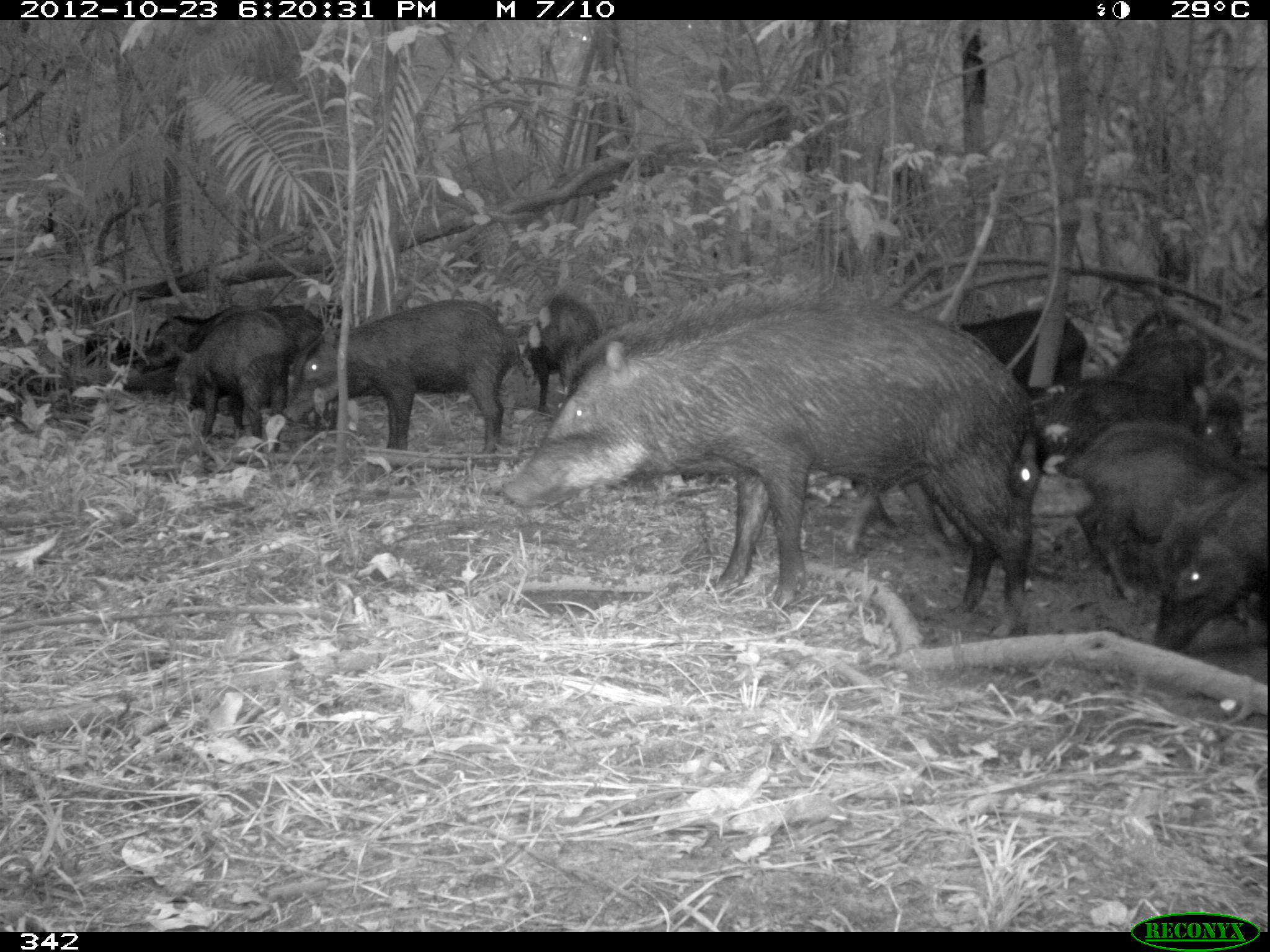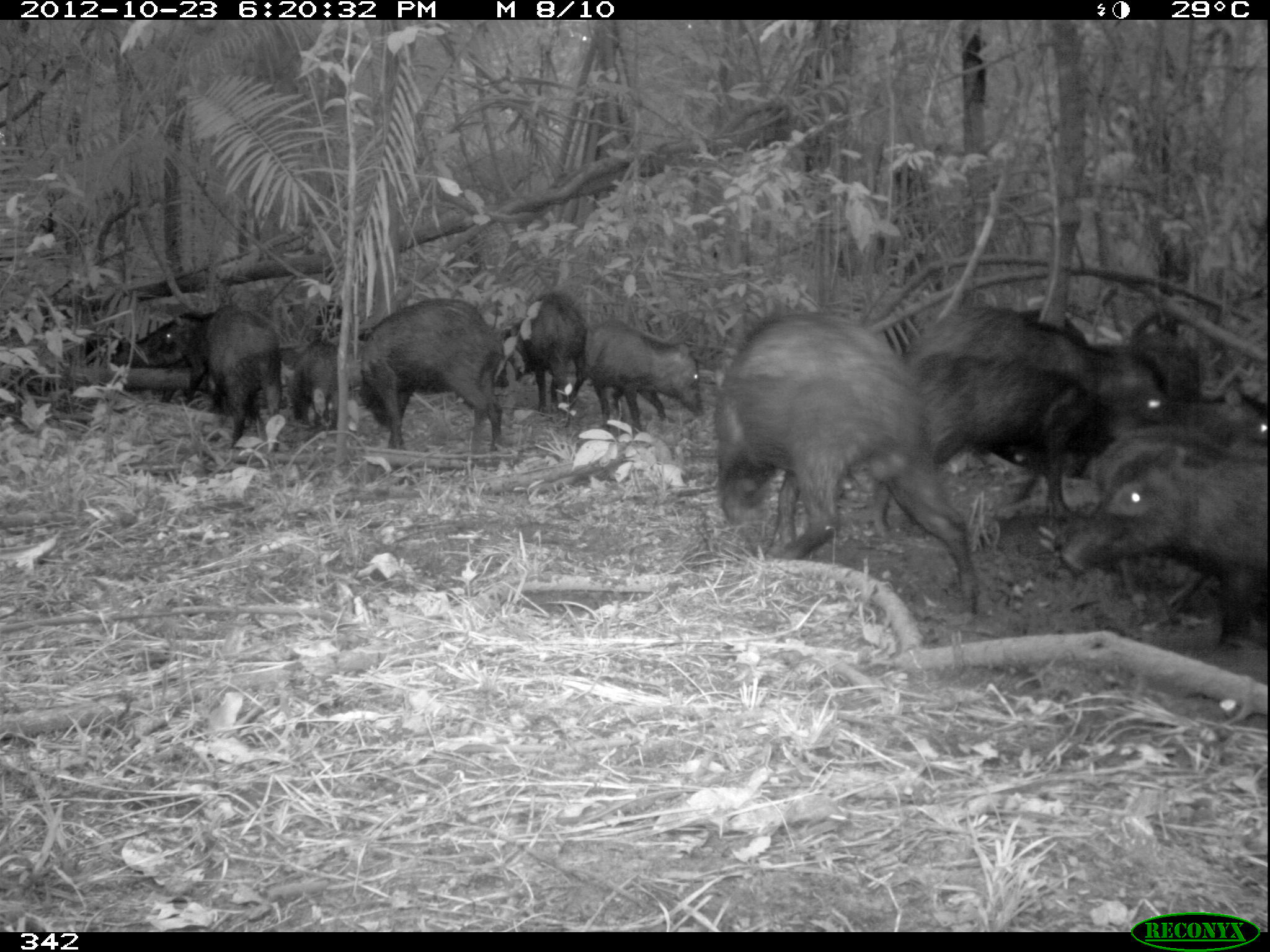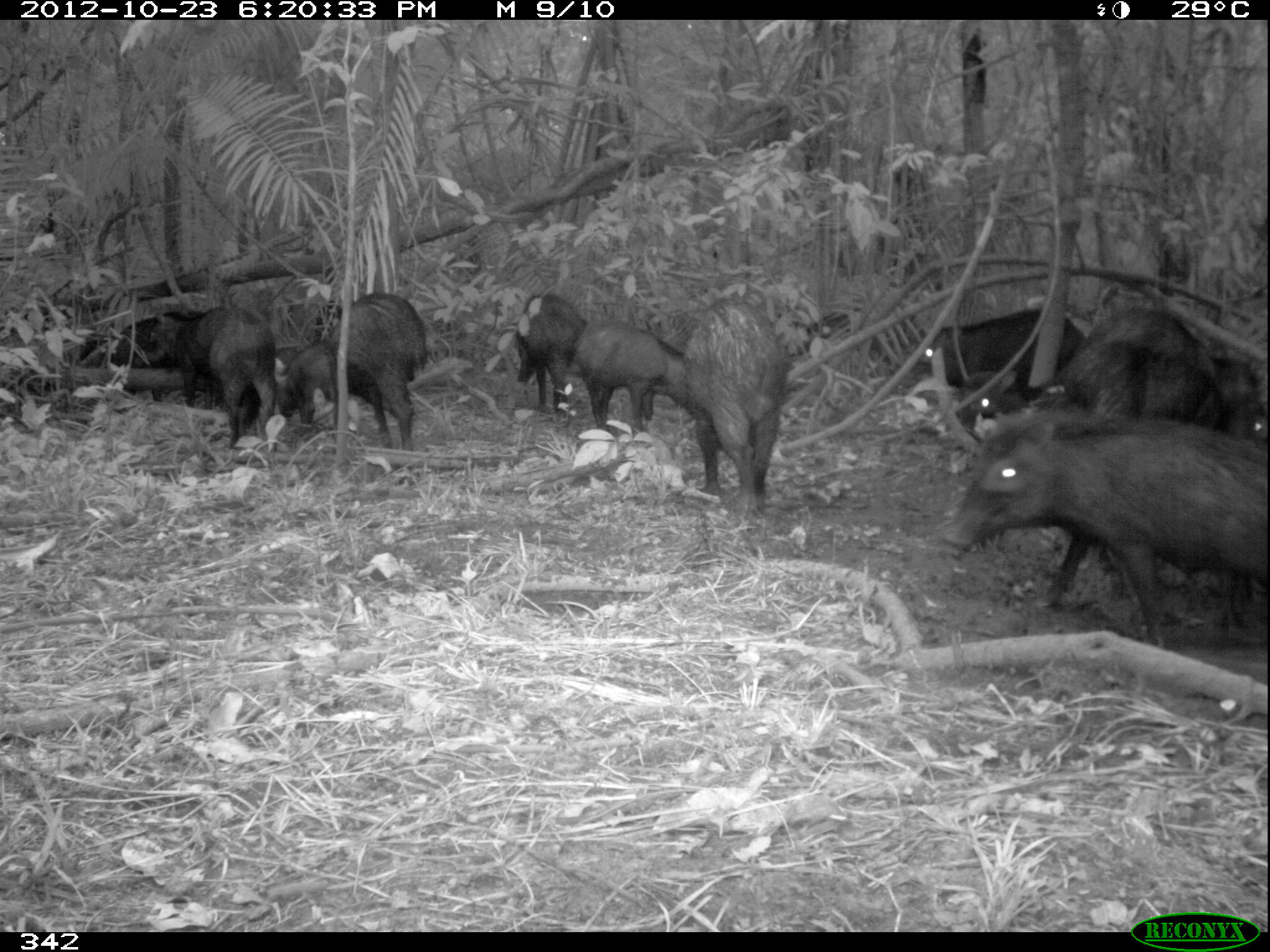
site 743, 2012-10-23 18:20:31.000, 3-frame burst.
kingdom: Animalia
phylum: Chordata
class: Mammalia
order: Artiodactyla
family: Tayassuidae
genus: Tayassu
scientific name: Tayassu pecari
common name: white-lipped peccary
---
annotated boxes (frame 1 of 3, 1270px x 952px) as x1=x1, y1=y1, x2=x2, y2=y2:
tayassu pecari: x1=492, y1=267, x2=1038, y2=634; x1=835, y1=295, x2=1081, y2=567; x1=275, y1=291, x2=509, y2=473; x1=1052, y1=427, x2=1270, y2=587; x1=1004, y1=369, x2=1248, y2=492; x1=1147, y1=465, x2=1266, y2=655; x1=168, y1=304, x2=319, y2=439; x1=139, y1=306, x2=285, y2=440; x1=1117, y1=311, x2=1214, y2=421; x1=516, y1=286, x2=588, y2=410; x1=1187, y1=382, x2=1248, y2=459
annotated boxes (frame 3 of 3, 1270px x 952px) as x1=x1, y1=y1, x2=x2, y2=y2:
tayassu pecari: x1=939, y1=410, x2=1269, y2=645; x1=1057, y1=335, x2=1270, y2=451; x1=671, y1=302, x2=781, y2=494; x1=311, y1=290, x2=434, y2=455; x1=1062, y1=309, x2=1251, y2=410; x1=926, y1=305, x2=1100, y2=401; x1=562, y1=324, x2=692, y2=439; x1=172, y1=302, x2=275, y2=435; x1=492, y1=297, x2=577, y2=408; x1=86, y1=307, x2=187, y2=397; x1=256, y1=338, x2=338, y2=431; x1=810, y1=314, x2=916, y2=378; x1=1219, y1=359, x2=1269, y2=445